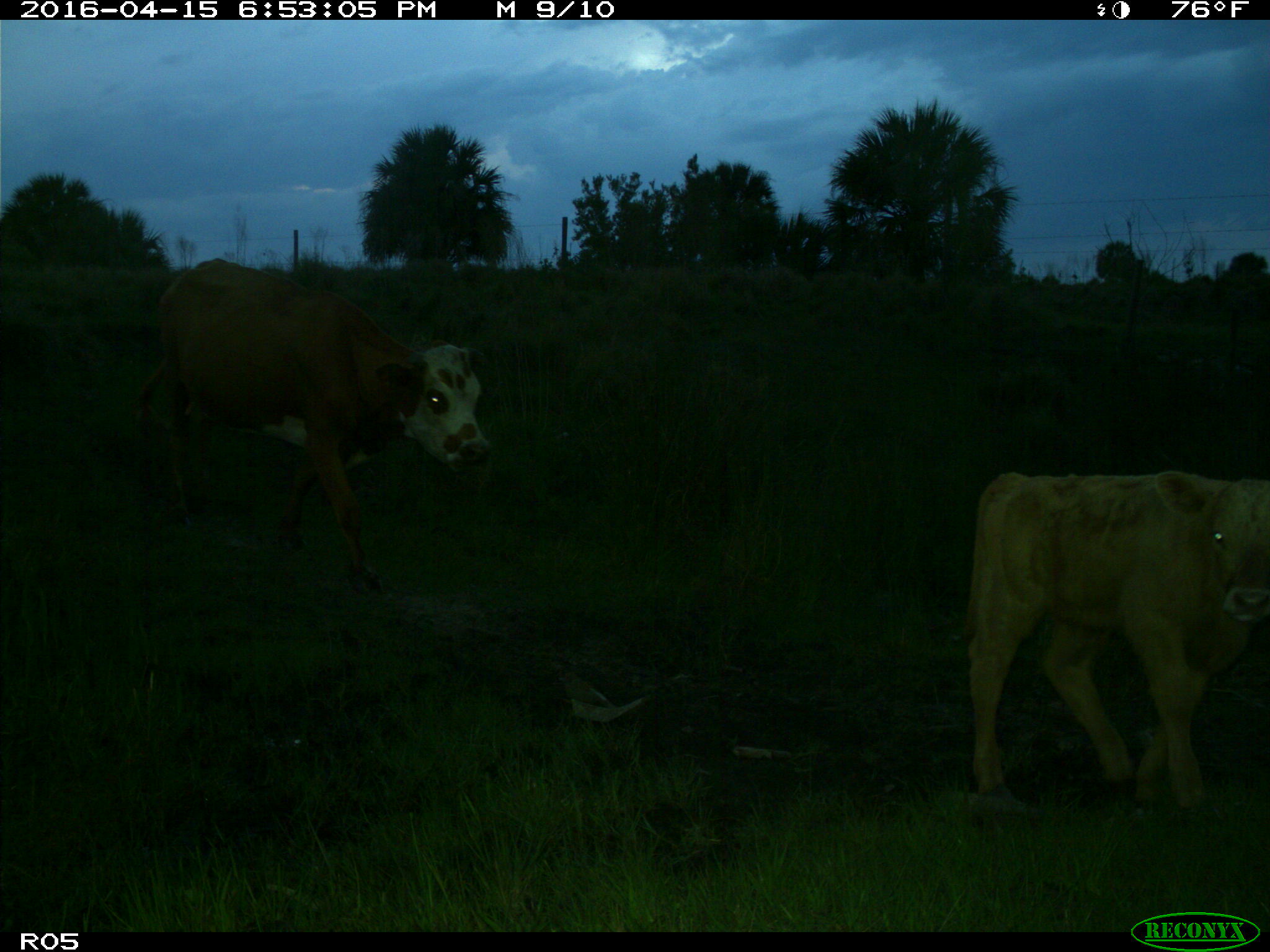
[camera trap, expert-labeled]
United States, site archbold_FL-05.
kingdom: Animalia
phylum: Chordata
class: Mammalia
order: Artiodactyla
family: Bovidae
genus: Bos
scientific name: Bos taurus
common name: domestic cow